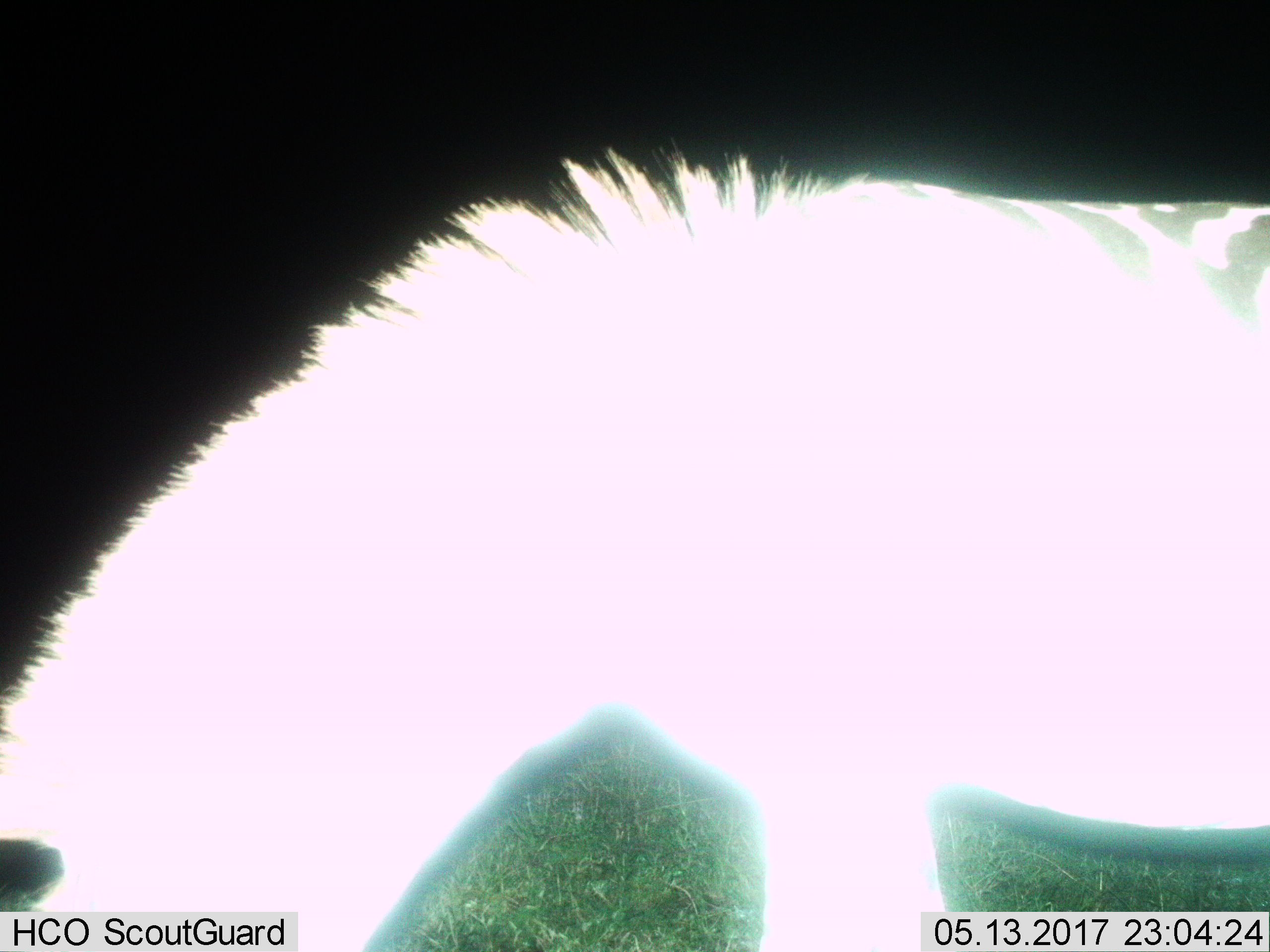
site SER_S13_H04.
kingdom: Animalia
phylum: Chordata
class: Mammalia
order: Perissodactyla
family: Equidae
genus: Equus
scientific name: Equus quagga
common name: plains zebra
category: zebraplains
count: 1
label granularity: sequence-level